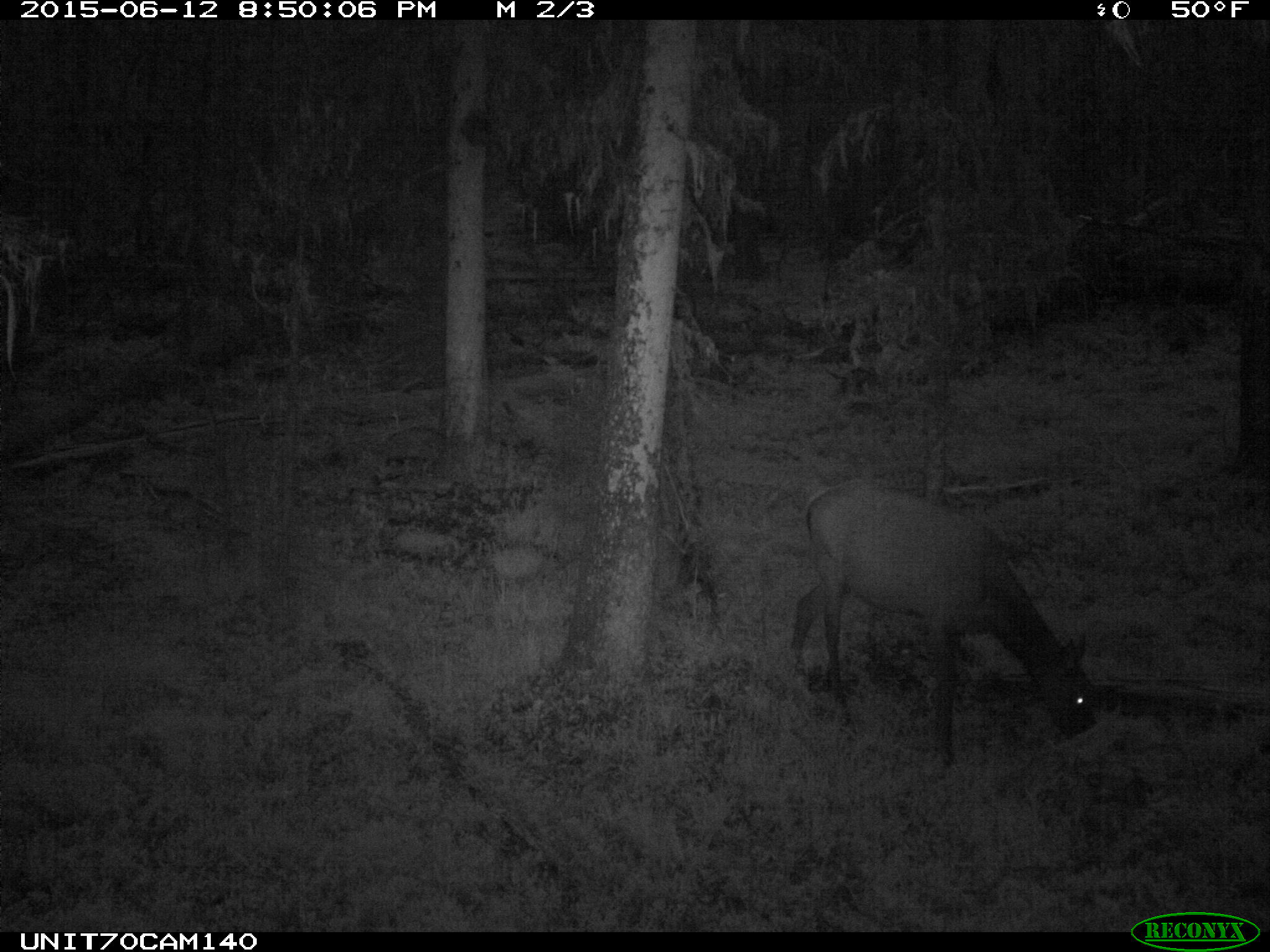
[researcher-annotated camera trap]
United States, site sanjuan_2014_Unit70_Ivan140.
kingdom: Animalia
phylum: Chordata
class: Mammalia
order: Artiodactyla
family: Cervidae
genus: Cervus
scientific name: Cervus elaphus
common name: red deer